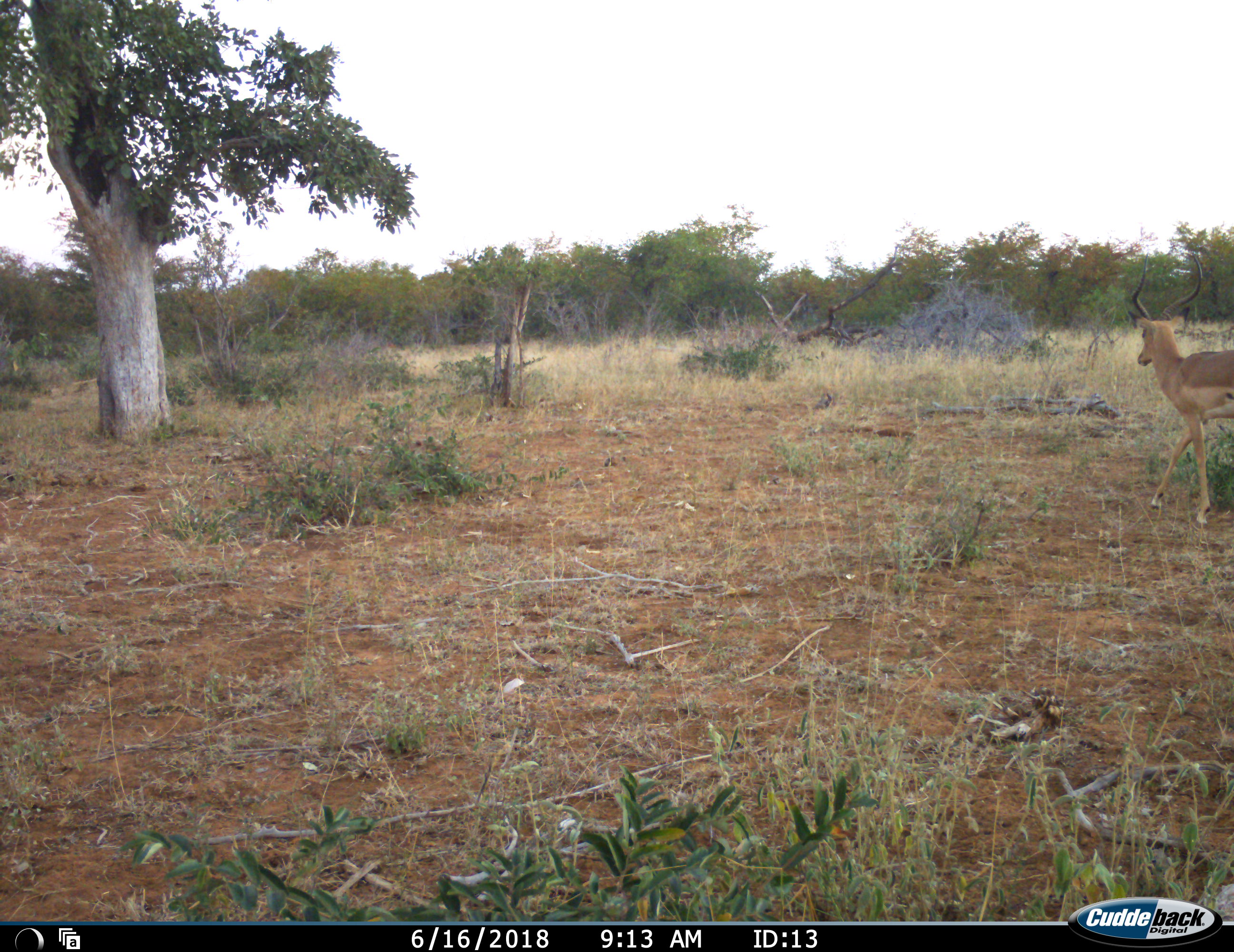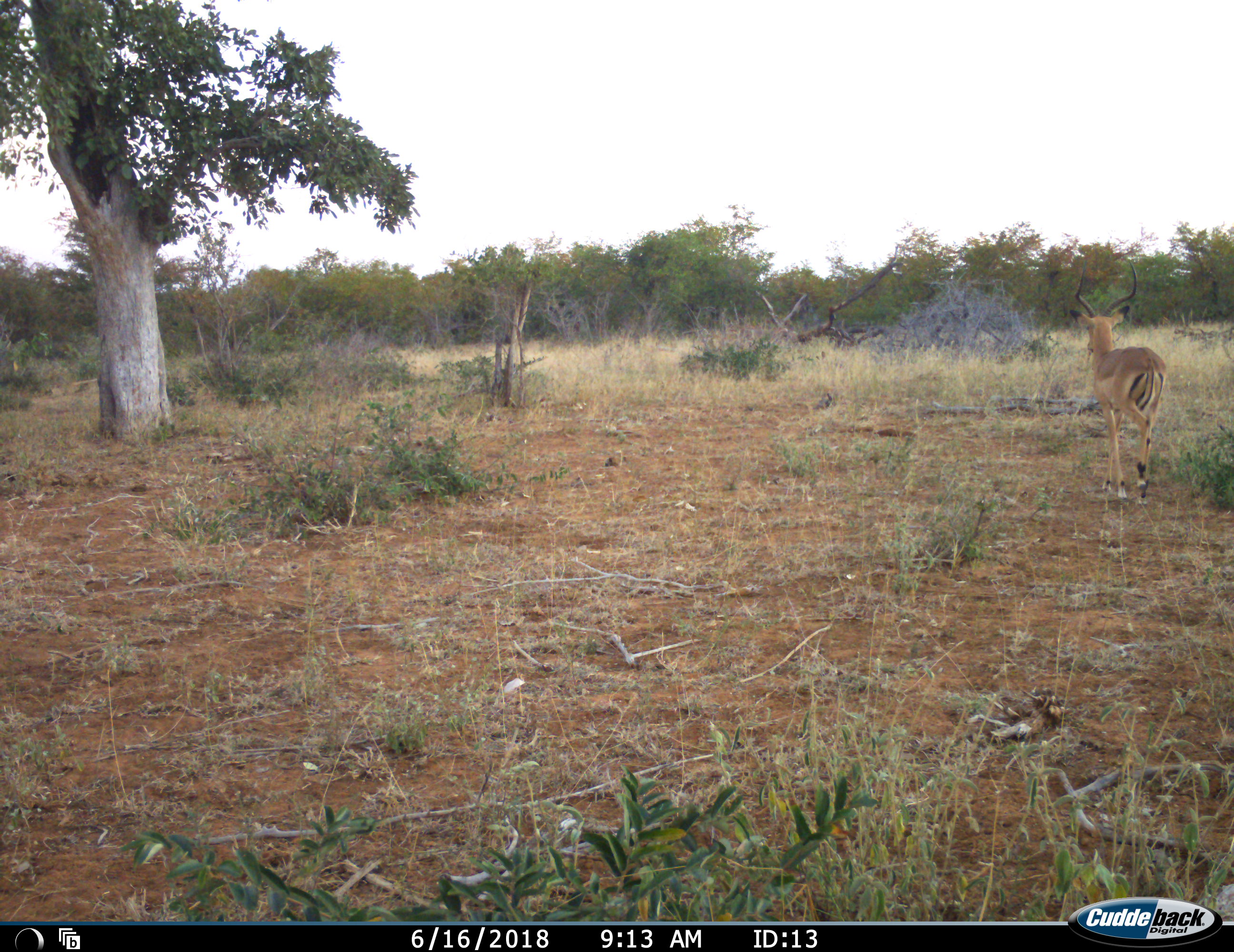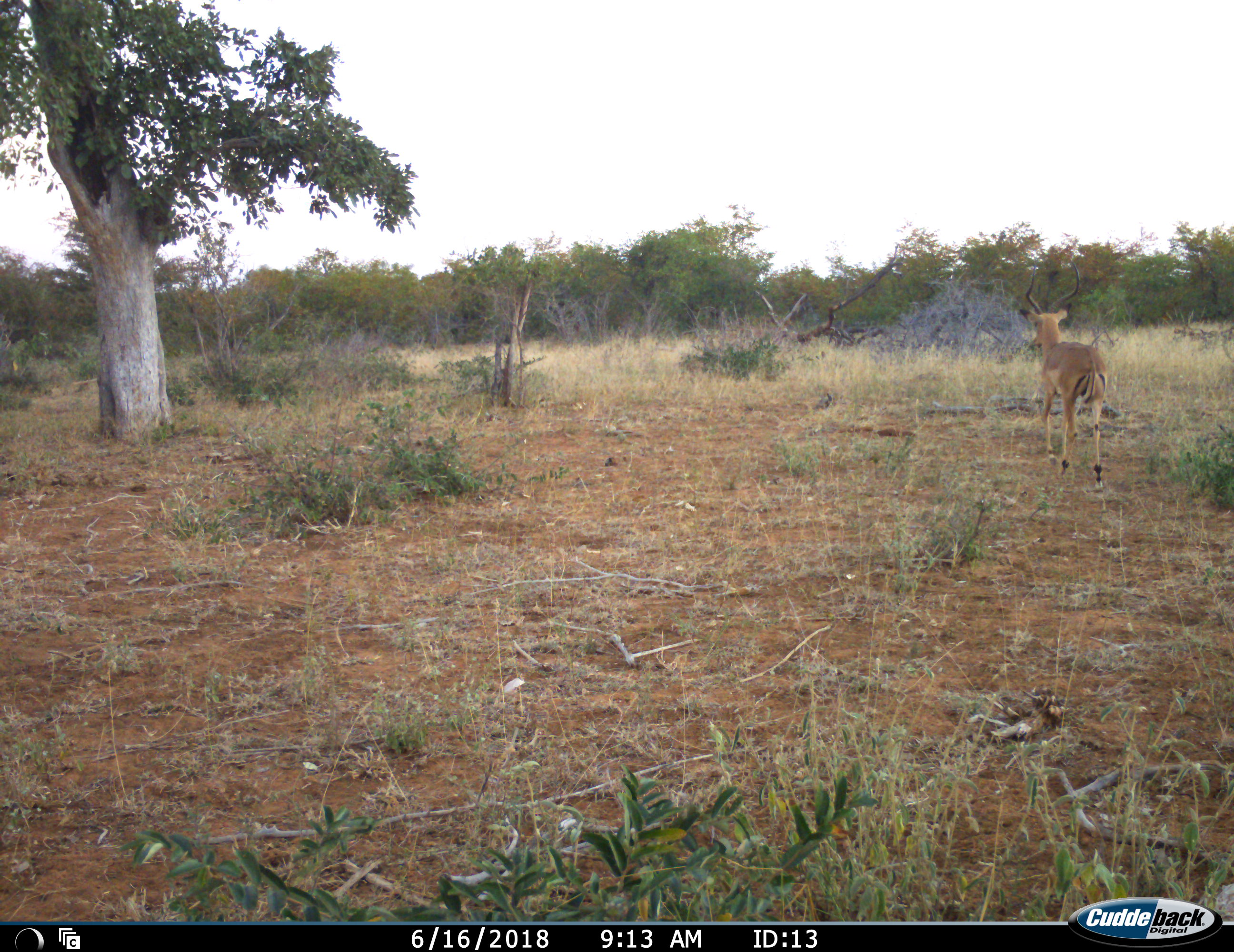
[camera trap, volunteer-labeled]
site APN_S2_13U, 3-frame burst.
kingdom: Animalia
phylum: Chordata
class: Mammalia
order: Artiodactyla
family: Bovidae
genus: Aepyceros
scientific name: Aepyceros melampus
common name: impala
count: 1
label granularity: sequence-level